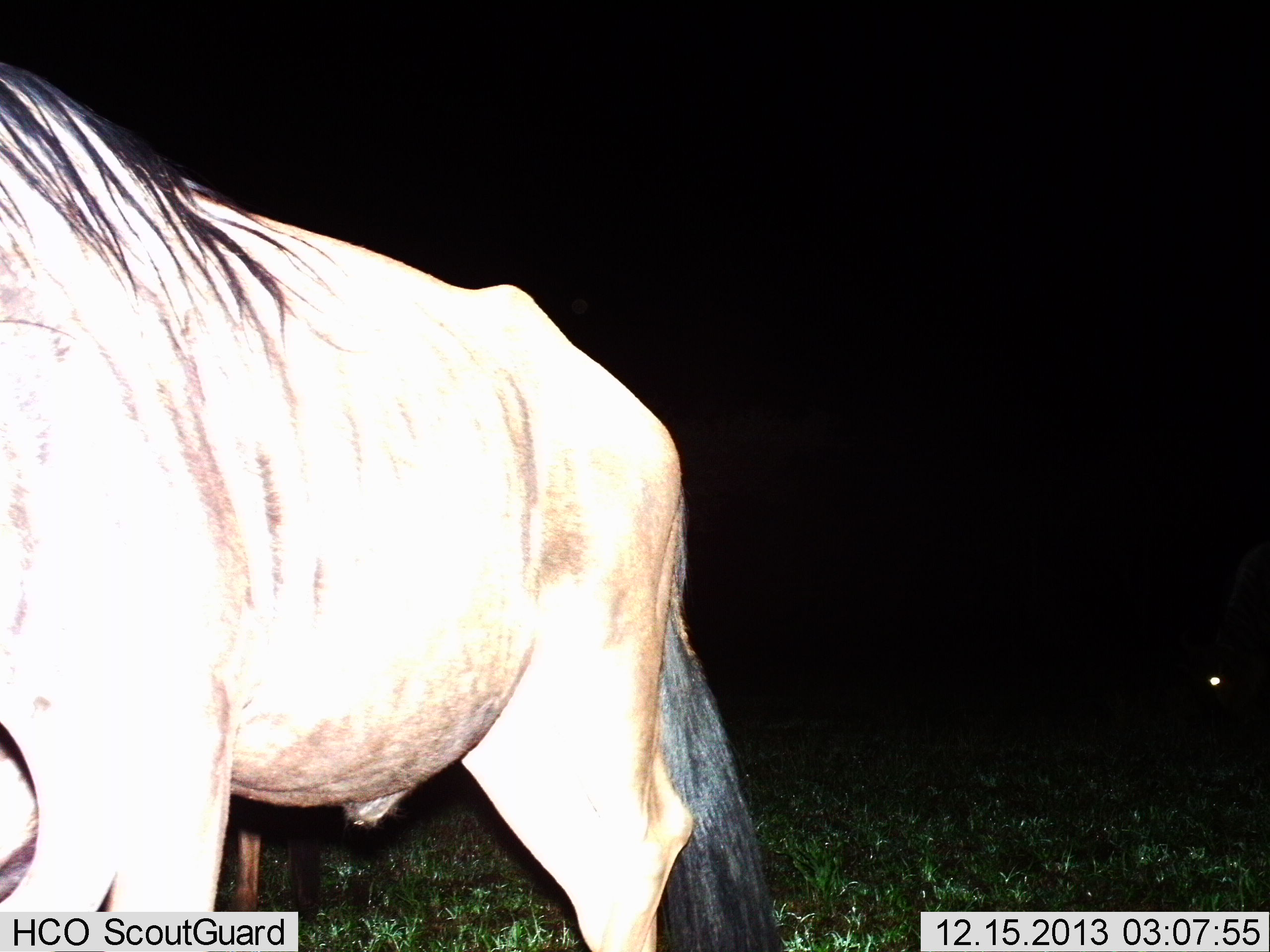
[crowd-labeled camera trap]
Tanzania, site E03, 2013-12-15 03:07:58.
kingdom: Animalia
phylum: Chordata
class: Mammalia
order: Artiodactyla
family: Bovidae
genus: Connochaetes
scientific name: Connochaetes taurinus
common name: blue wildebeest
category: wildebeest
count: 1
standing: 80%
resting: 0%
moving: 20%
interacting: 0%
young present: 0%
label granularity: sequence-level